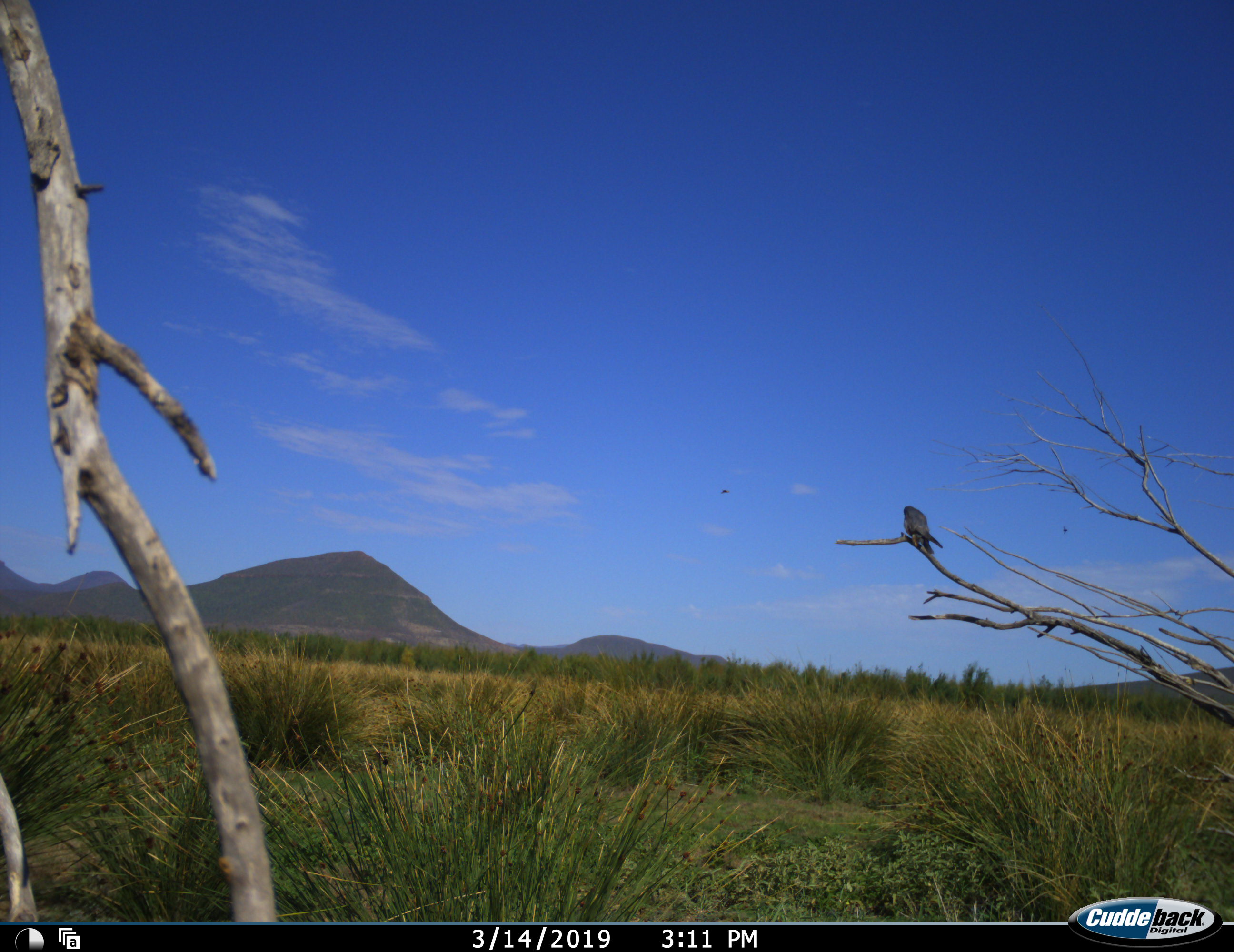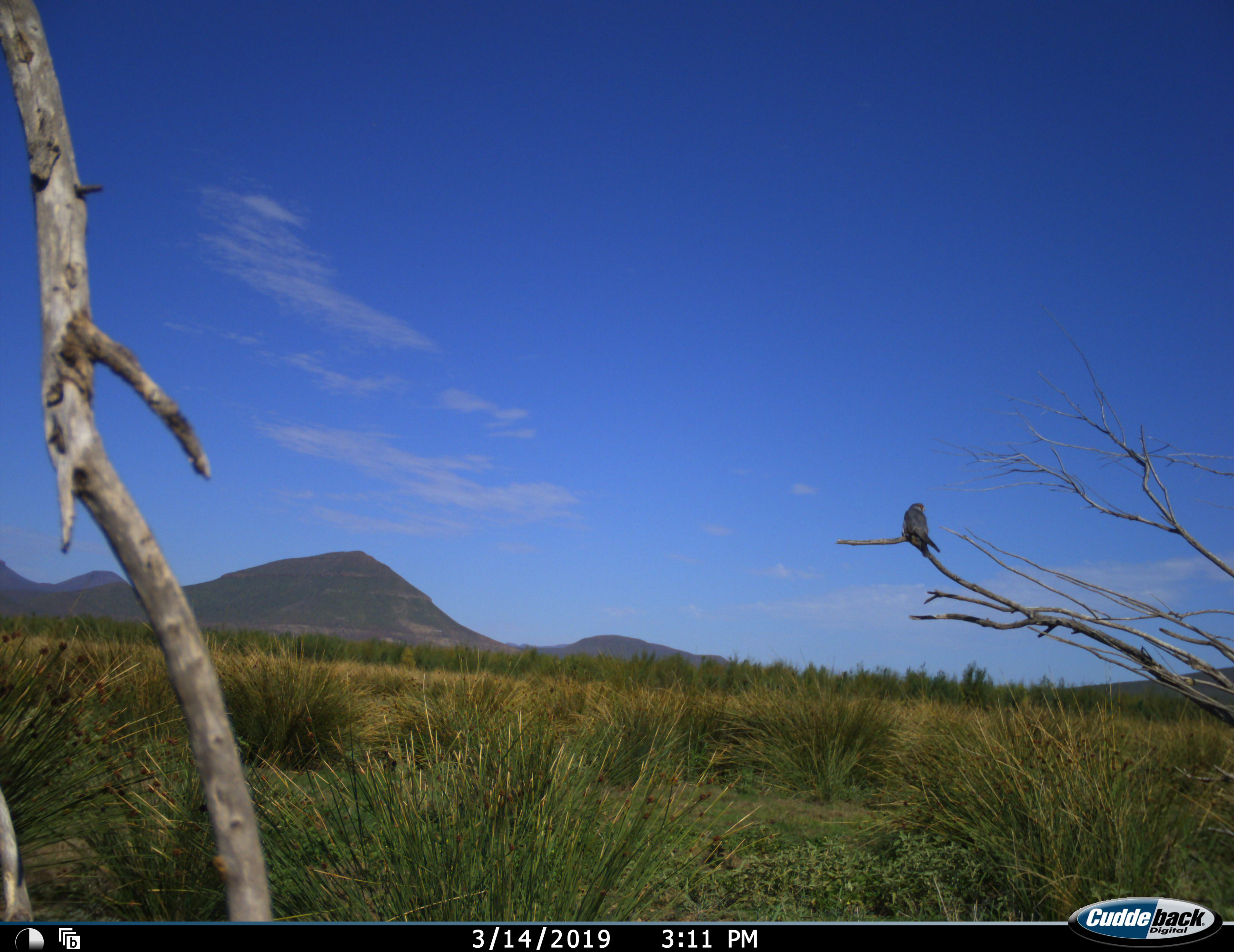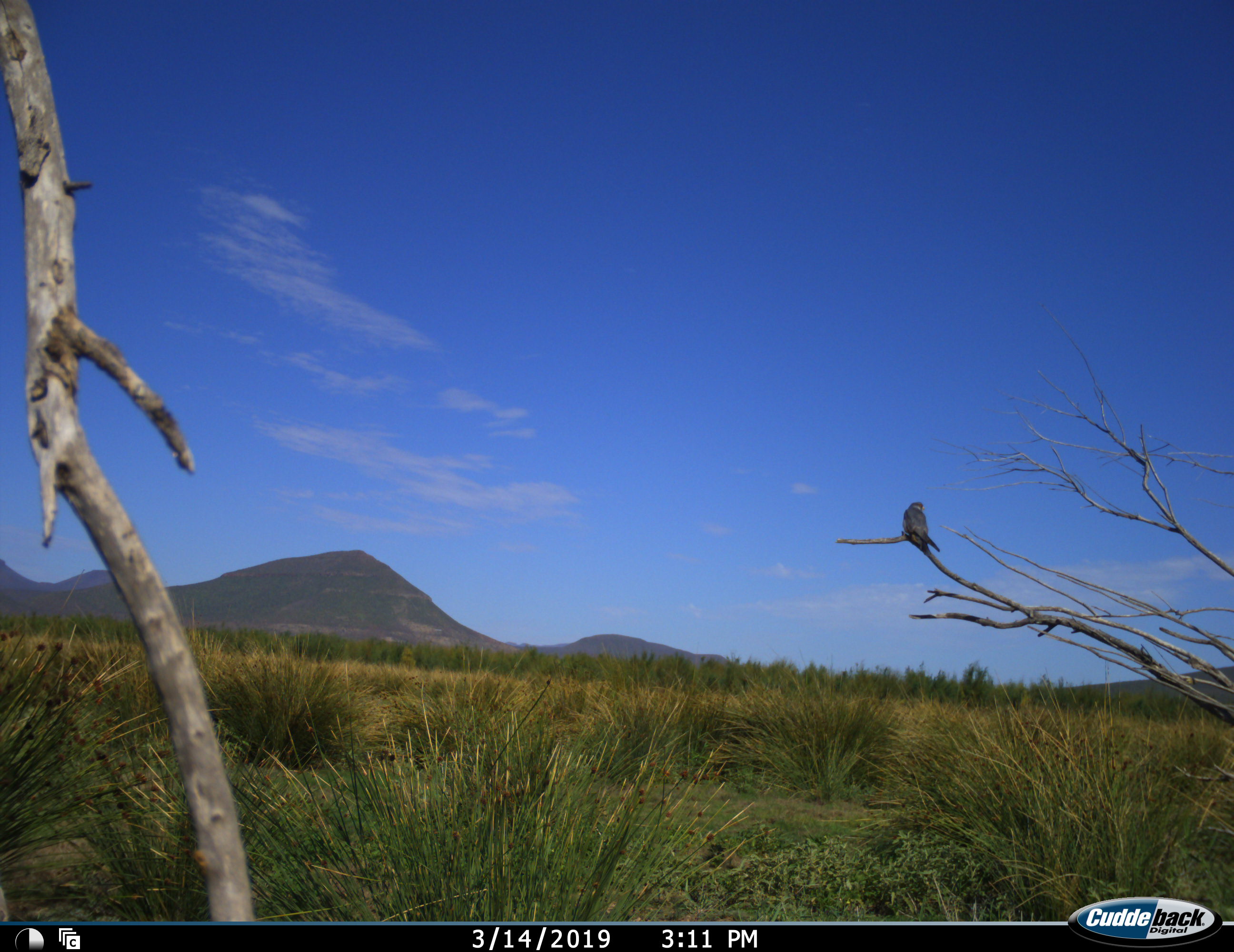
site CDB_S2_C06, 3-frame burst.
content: unidentified animal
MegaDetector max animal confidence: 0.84